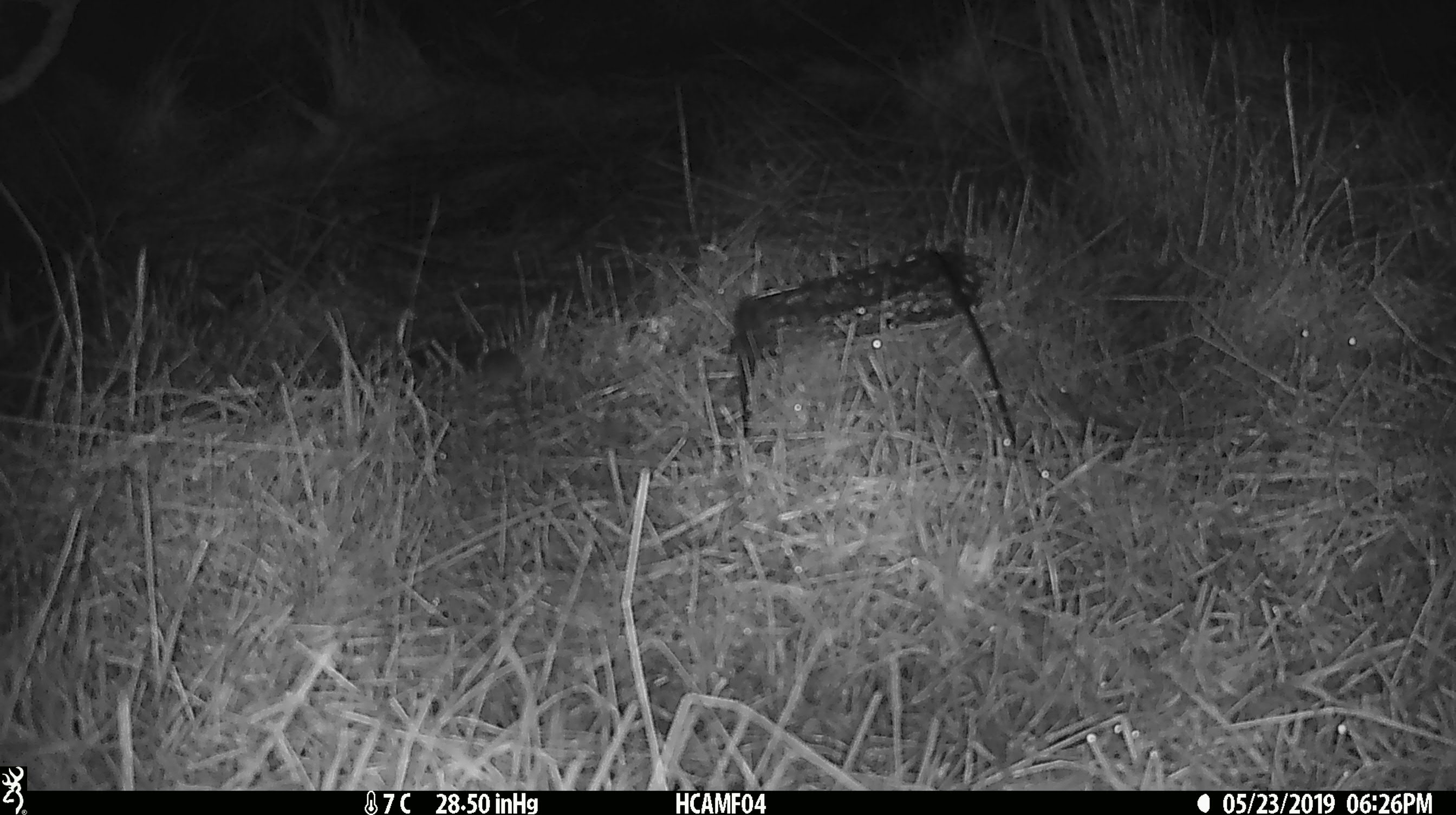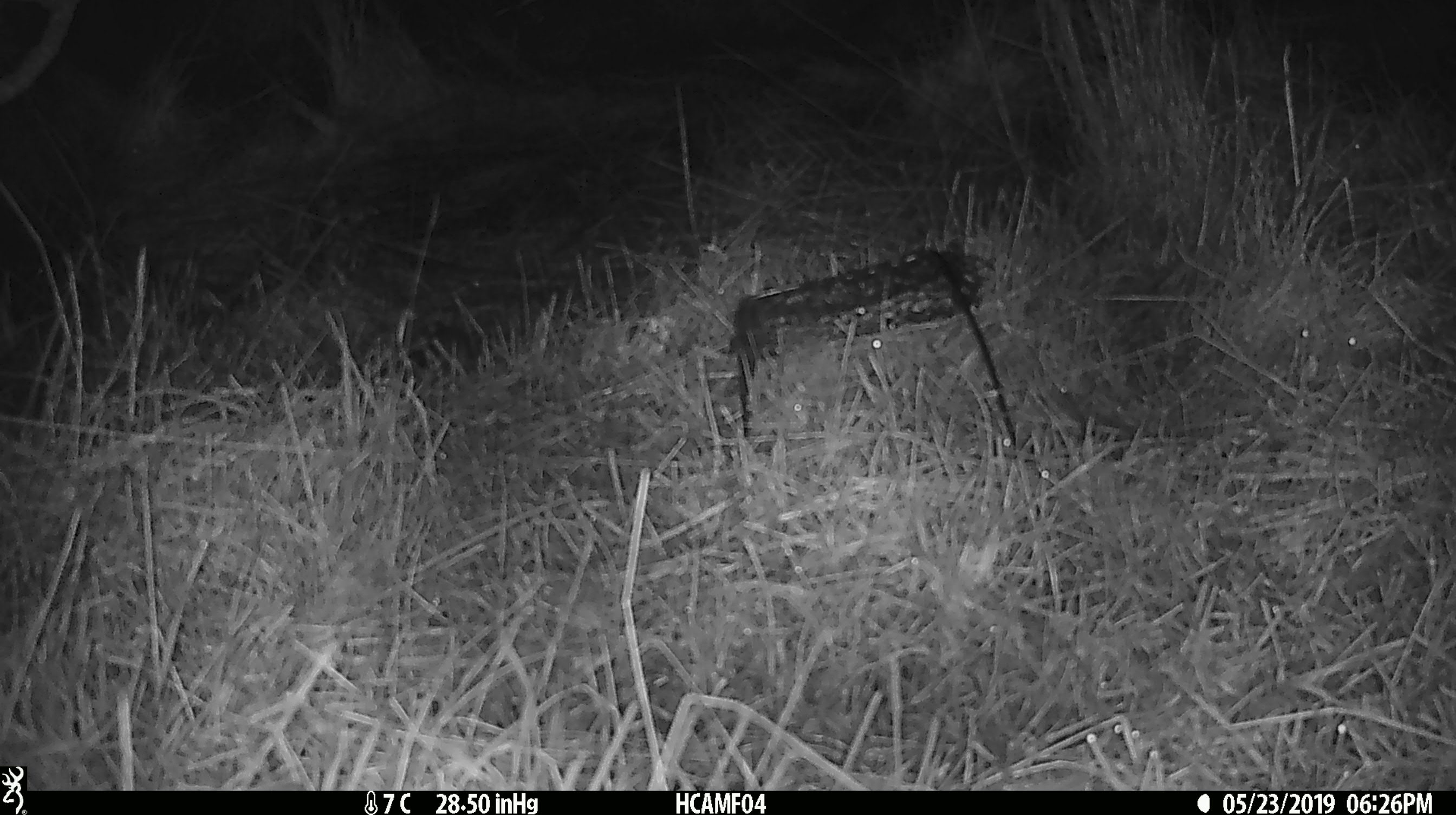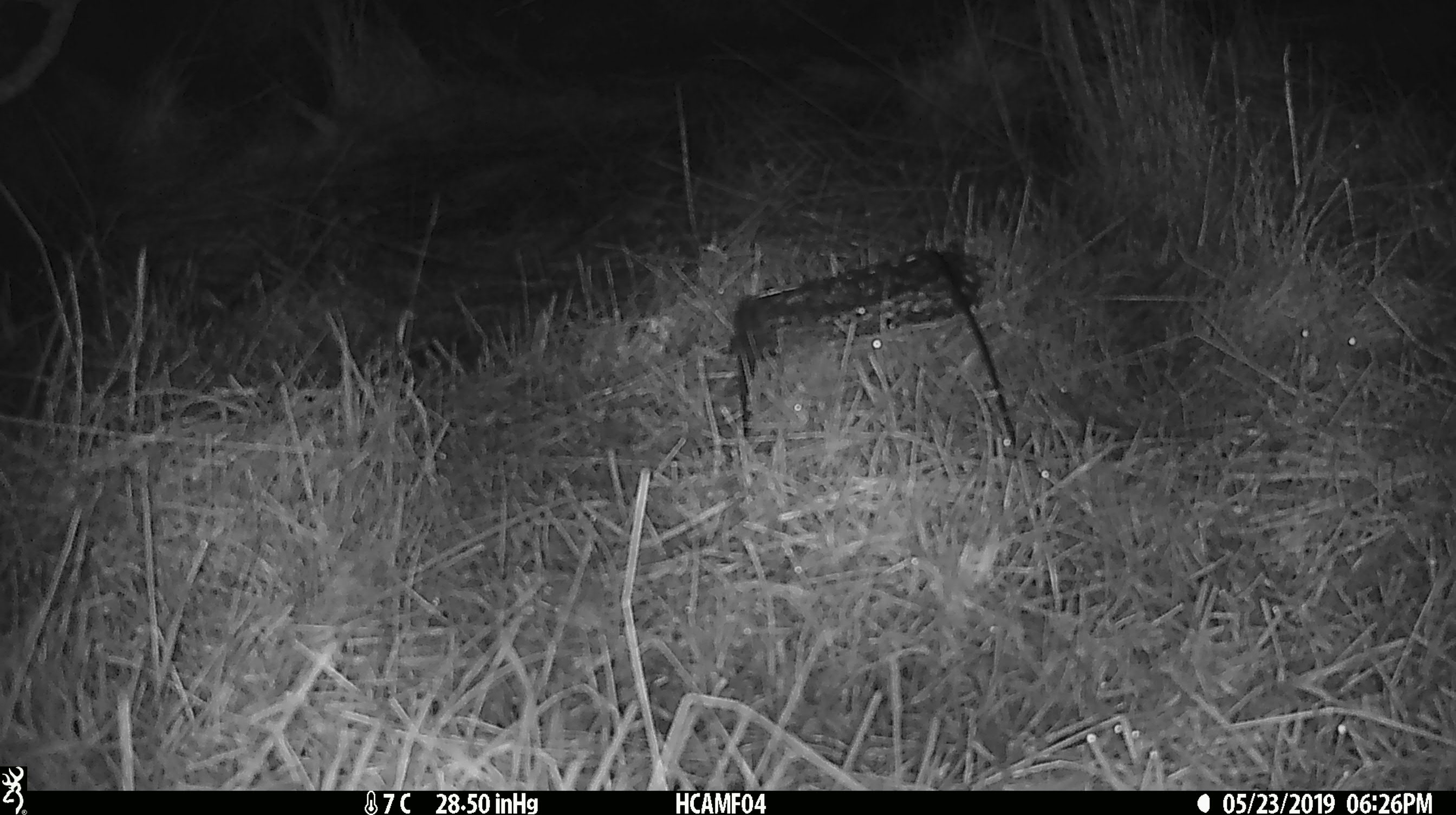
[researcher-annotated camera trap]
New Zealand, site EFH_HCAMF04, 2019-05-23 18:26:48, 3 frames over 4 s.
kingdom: Animalia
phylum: Chordata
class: Mammalia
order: Rodentia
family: Muridae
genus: Mus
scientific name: Mus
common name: mouse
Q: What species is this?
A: Mouse (Mus).